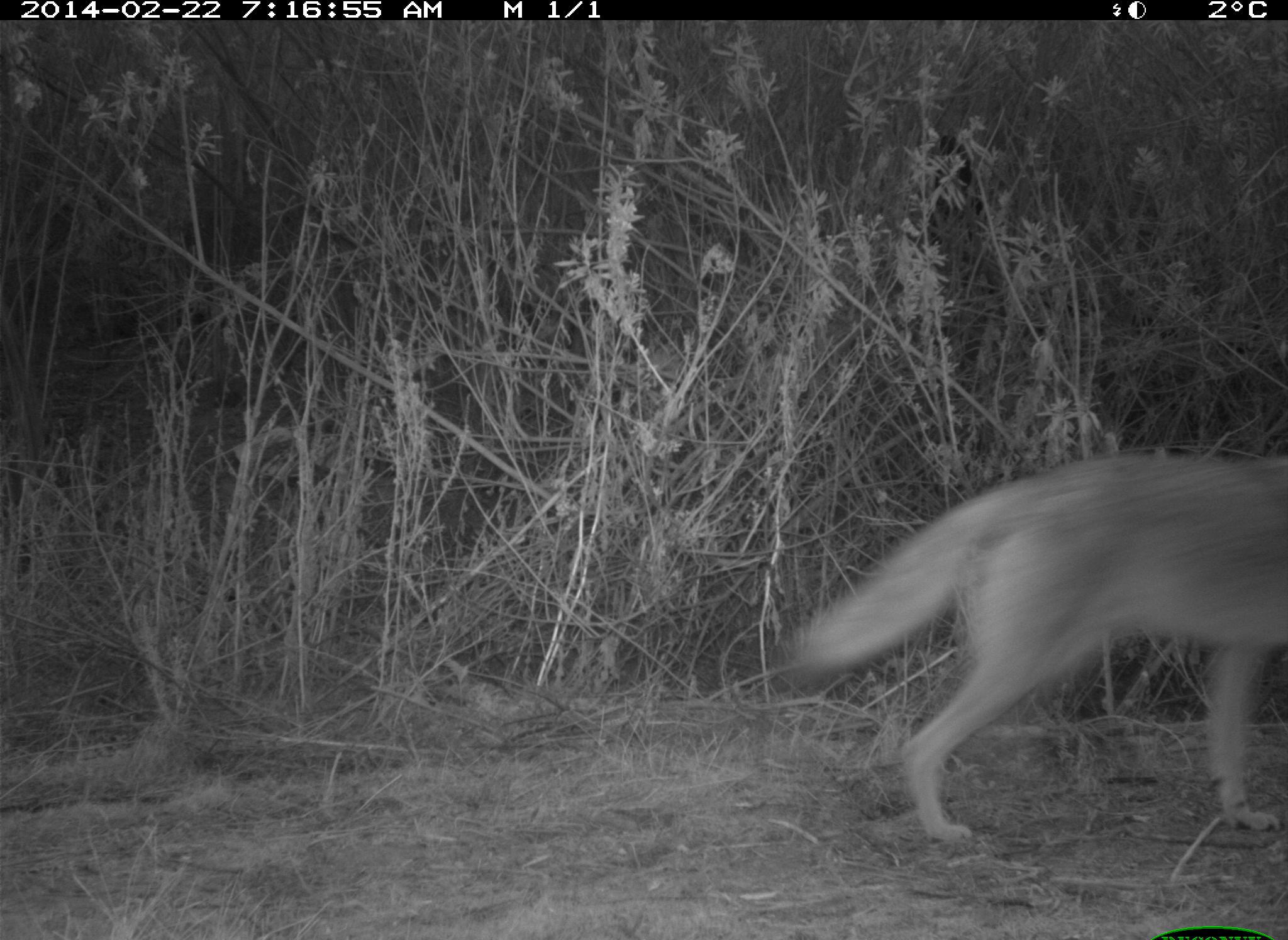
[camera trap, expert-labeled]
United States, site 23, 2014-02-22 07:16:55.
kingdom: Animalia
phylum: Chordata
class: Mammalia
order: Carnivora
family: Canidae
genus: Canis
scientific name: Canis latrans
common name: coyote